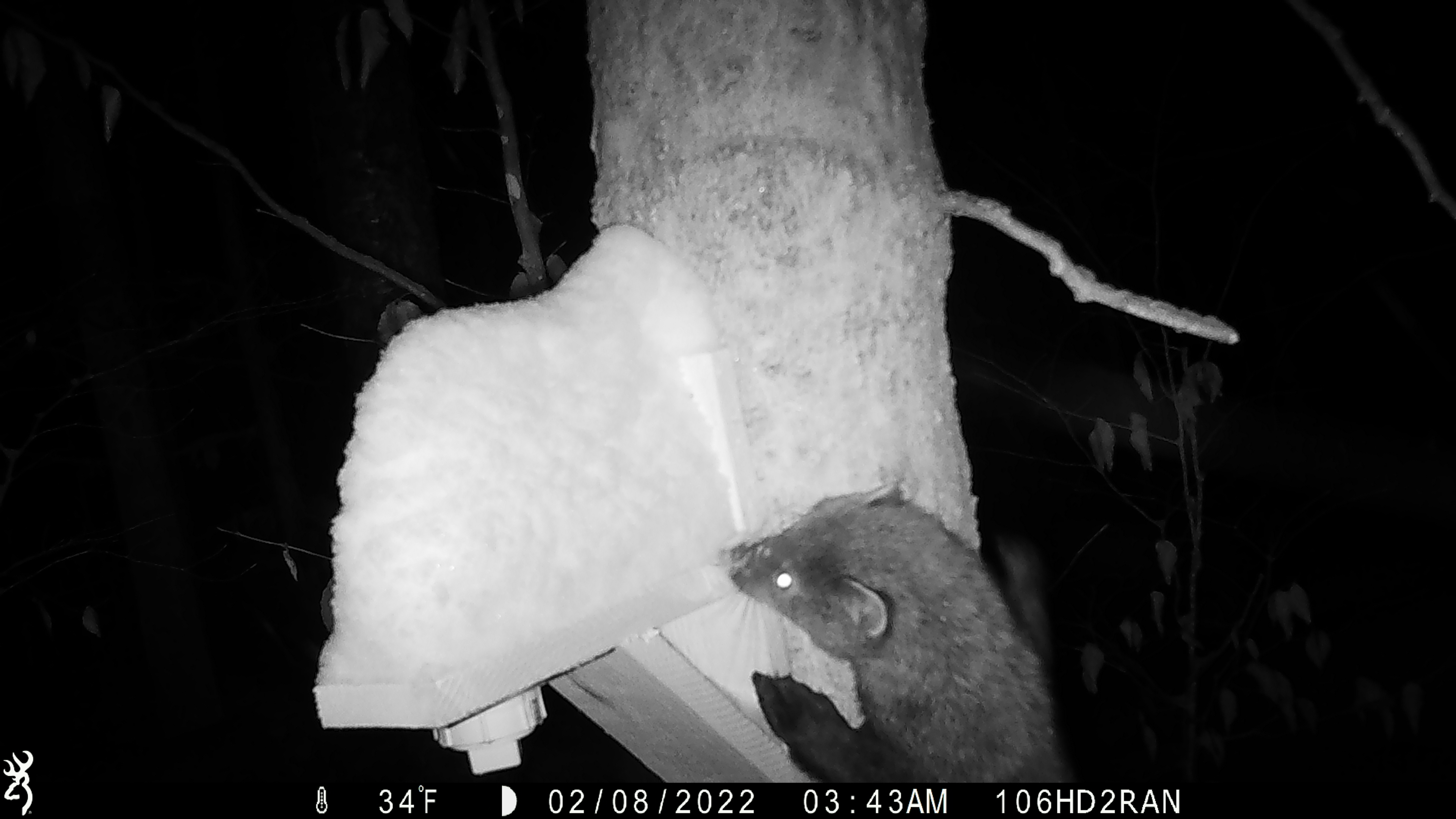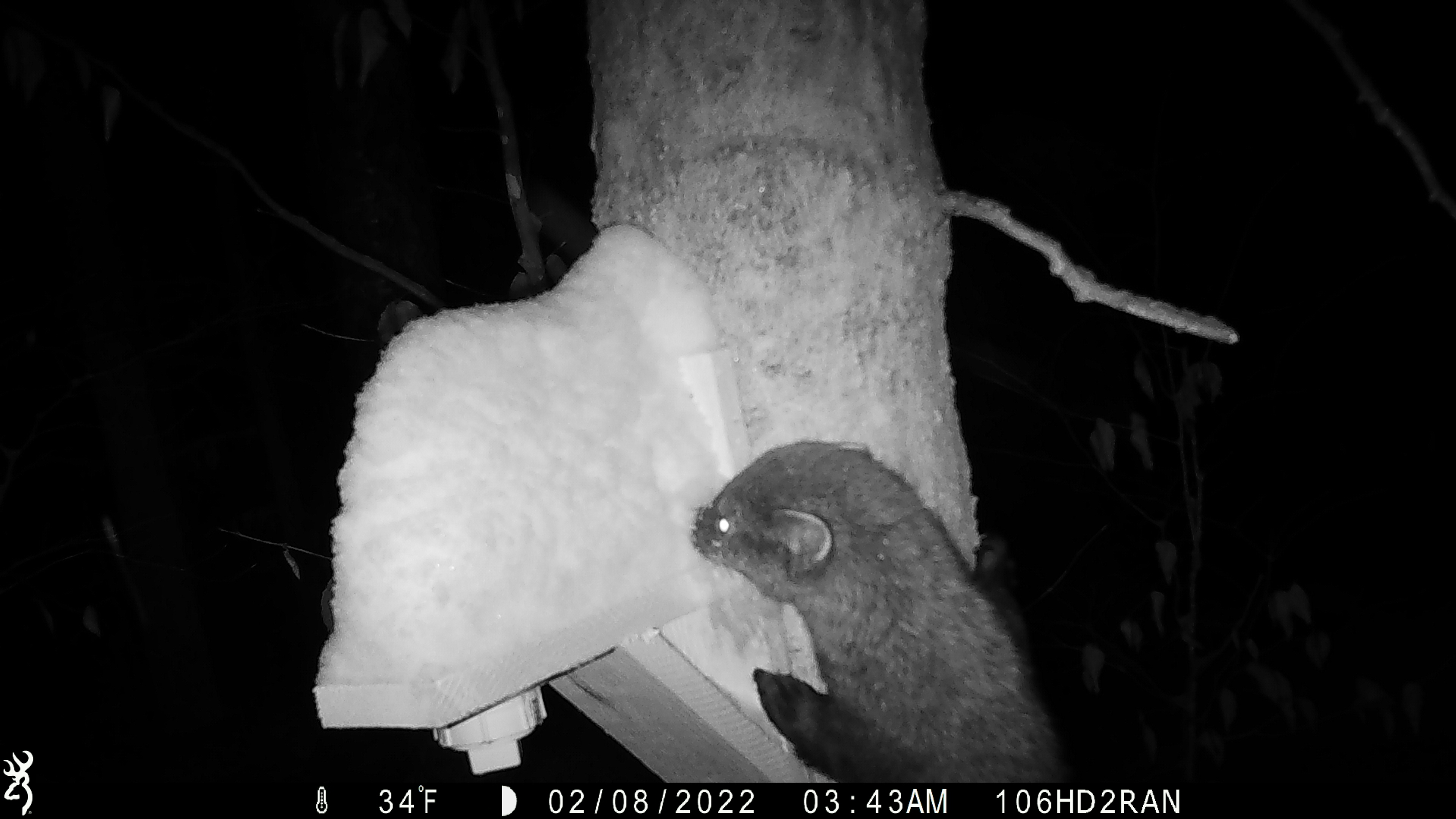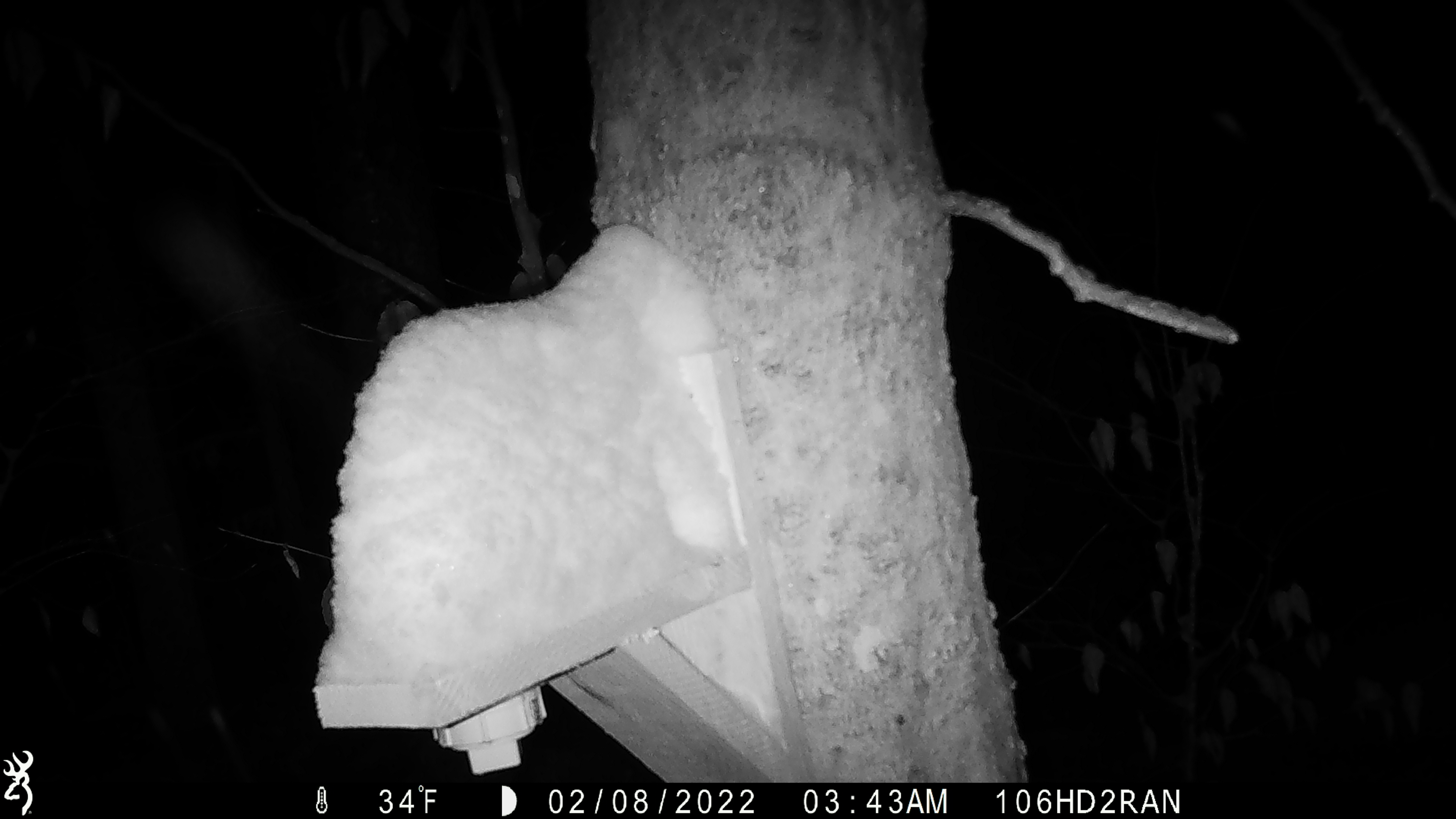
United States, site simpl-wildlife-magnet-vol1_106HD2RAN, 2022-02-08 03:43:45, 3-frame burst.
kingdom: Animalia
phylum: Chordata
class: Mammalia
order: Carnivora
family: Mustelidae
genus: Pekania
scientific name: Pekania pennanti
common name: fisher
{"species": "fisher (Pekania pennanti)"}